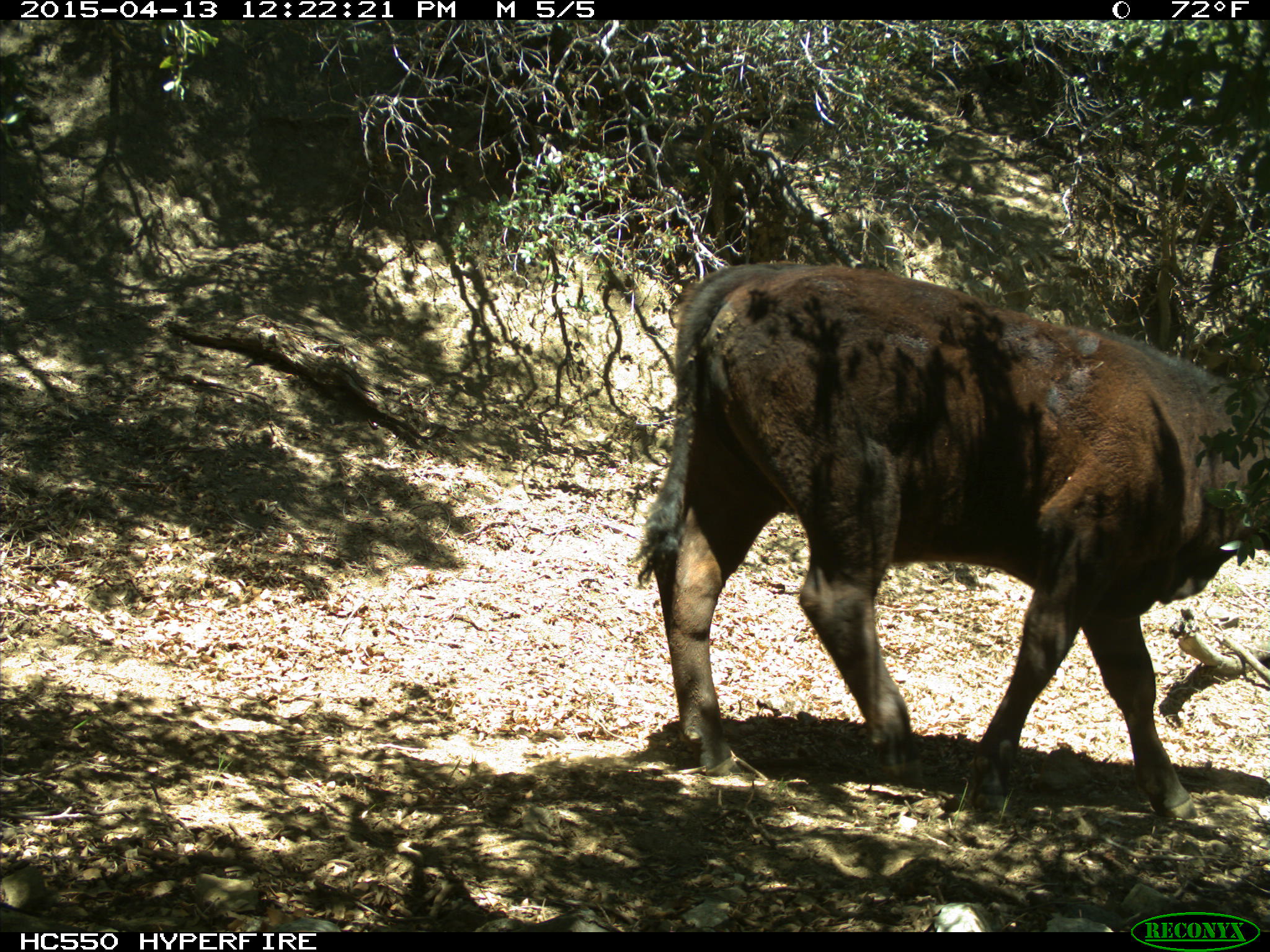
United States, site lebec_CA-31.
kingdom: Animalia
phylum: Chordata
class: Mammalia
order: Artiodactyla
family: Bovidae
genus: Bos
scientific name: Bos taurus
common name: domestic cow